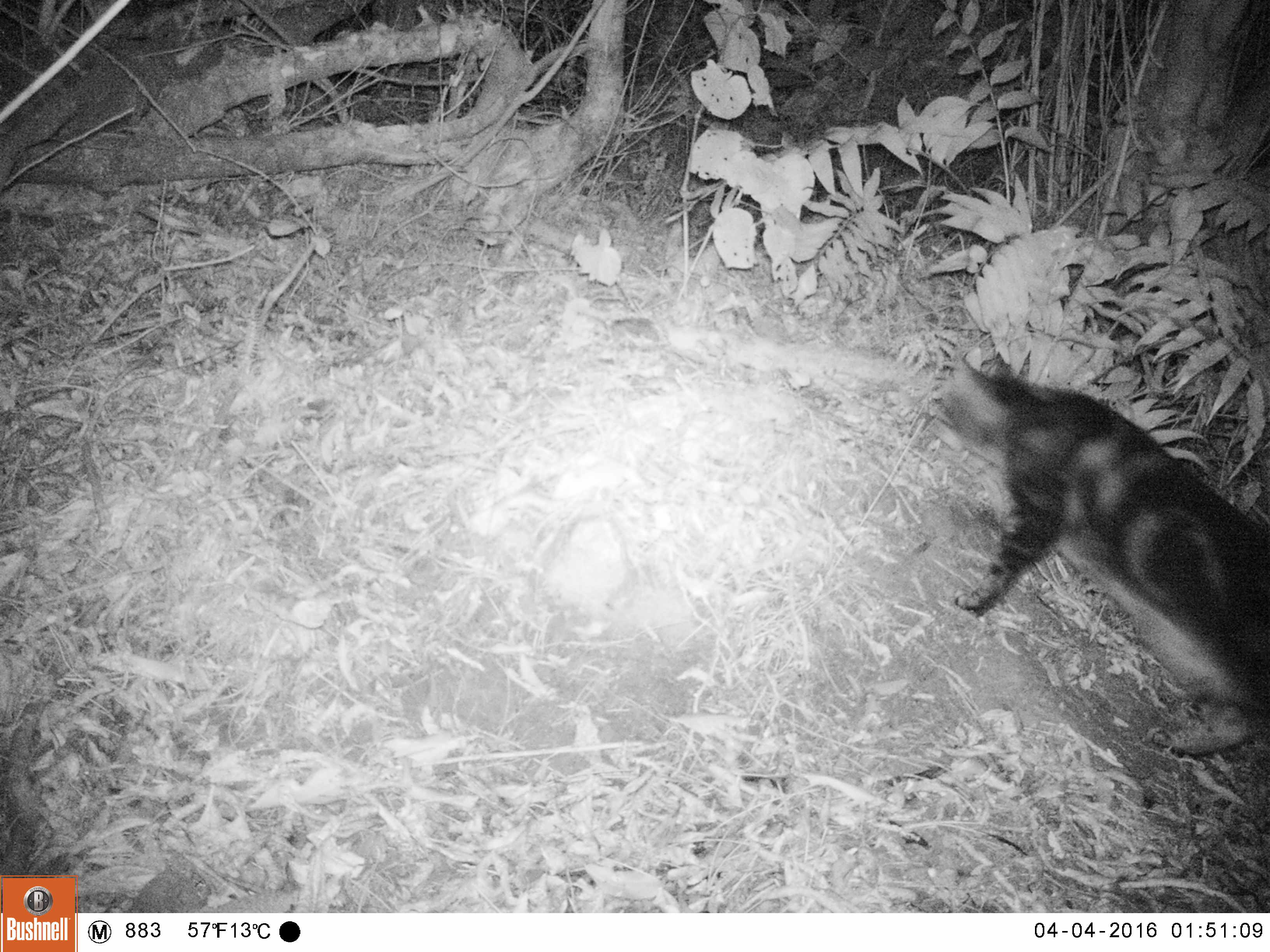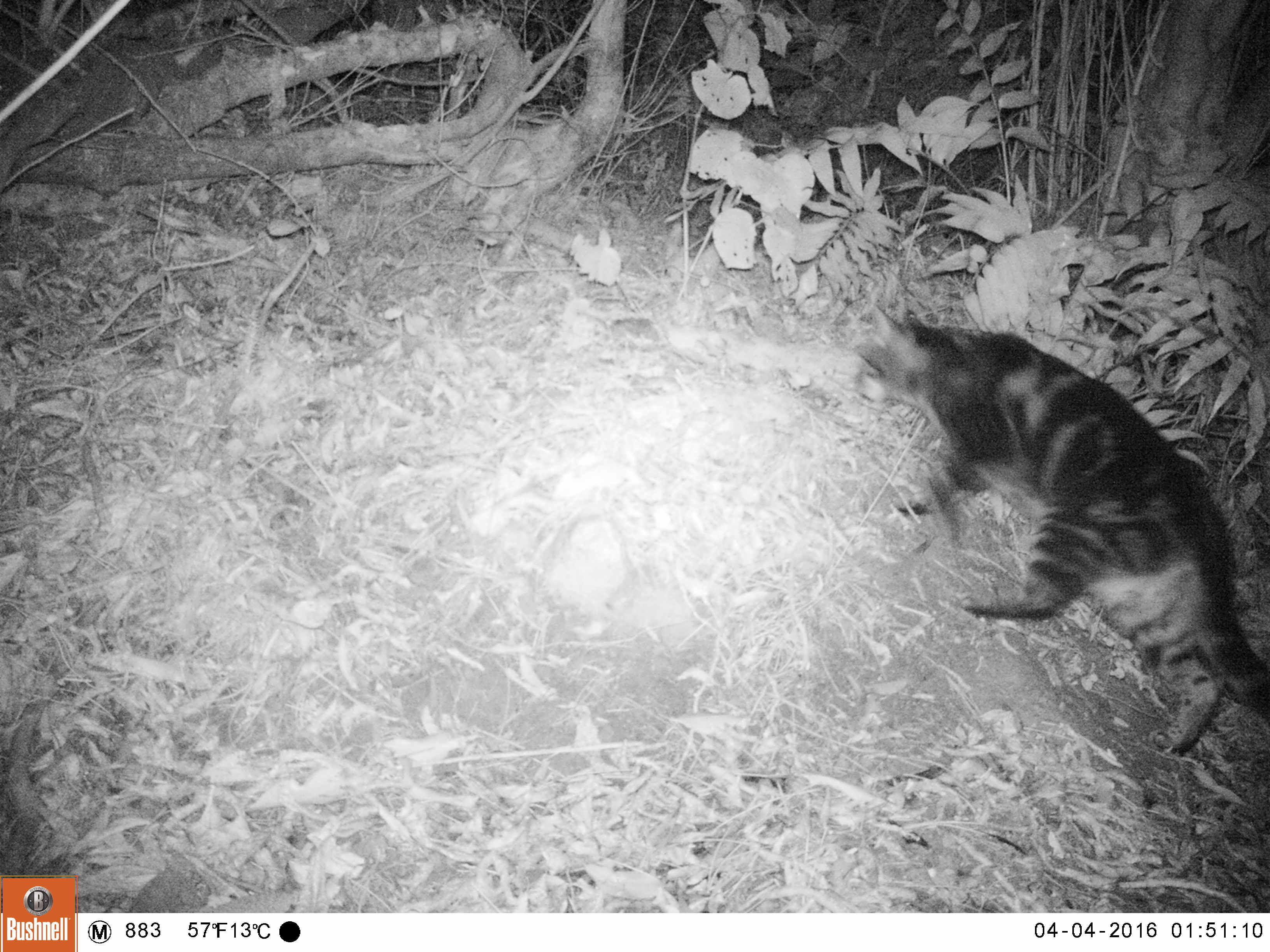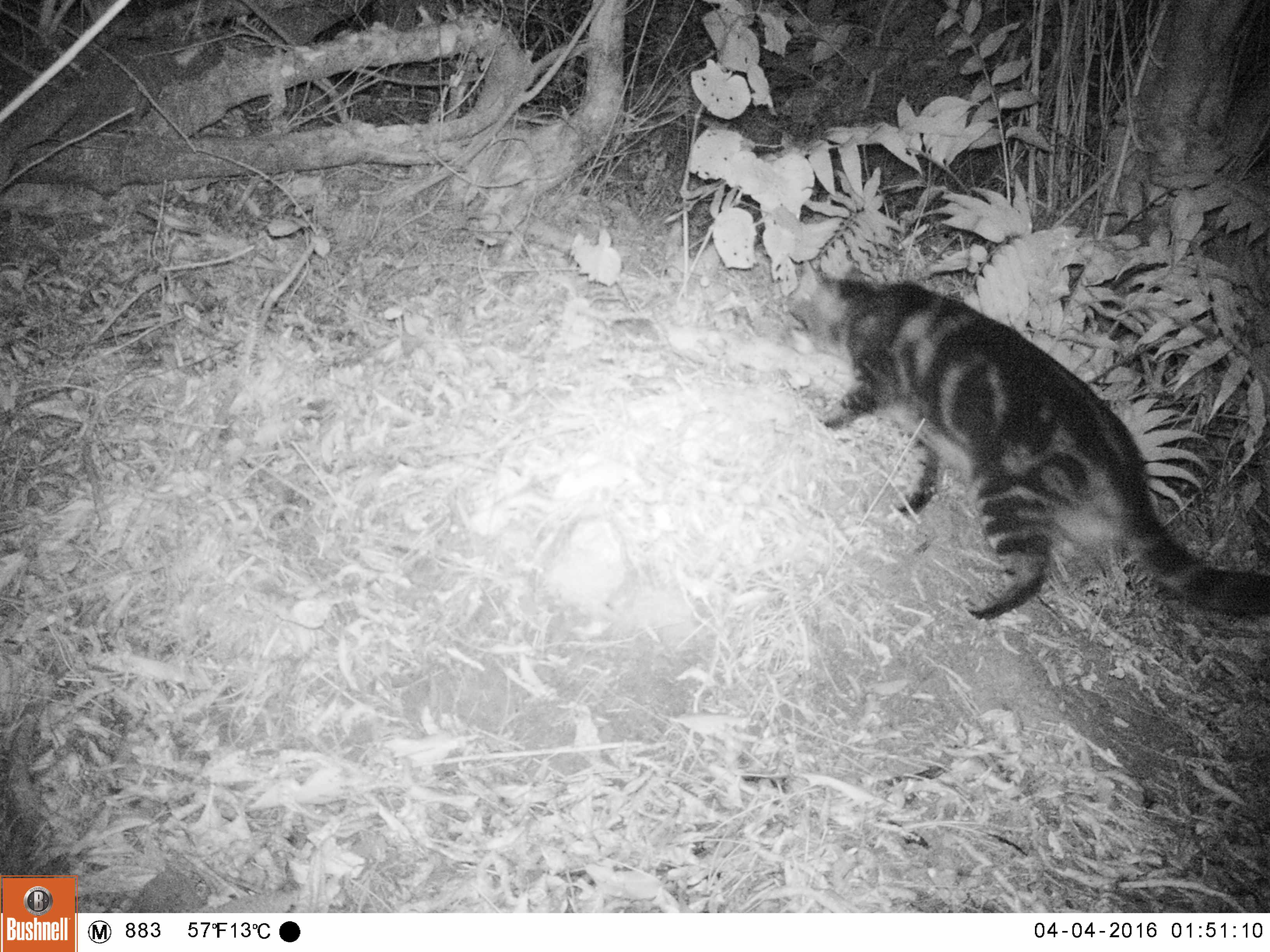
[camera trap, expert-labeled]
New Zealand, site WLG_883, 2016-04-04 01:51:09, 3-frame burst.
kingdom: Animalia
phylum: Chordata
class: Mammalia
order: Carnivora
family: Felidae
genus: Felis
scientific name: Felis catus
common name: domestic cat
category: cat